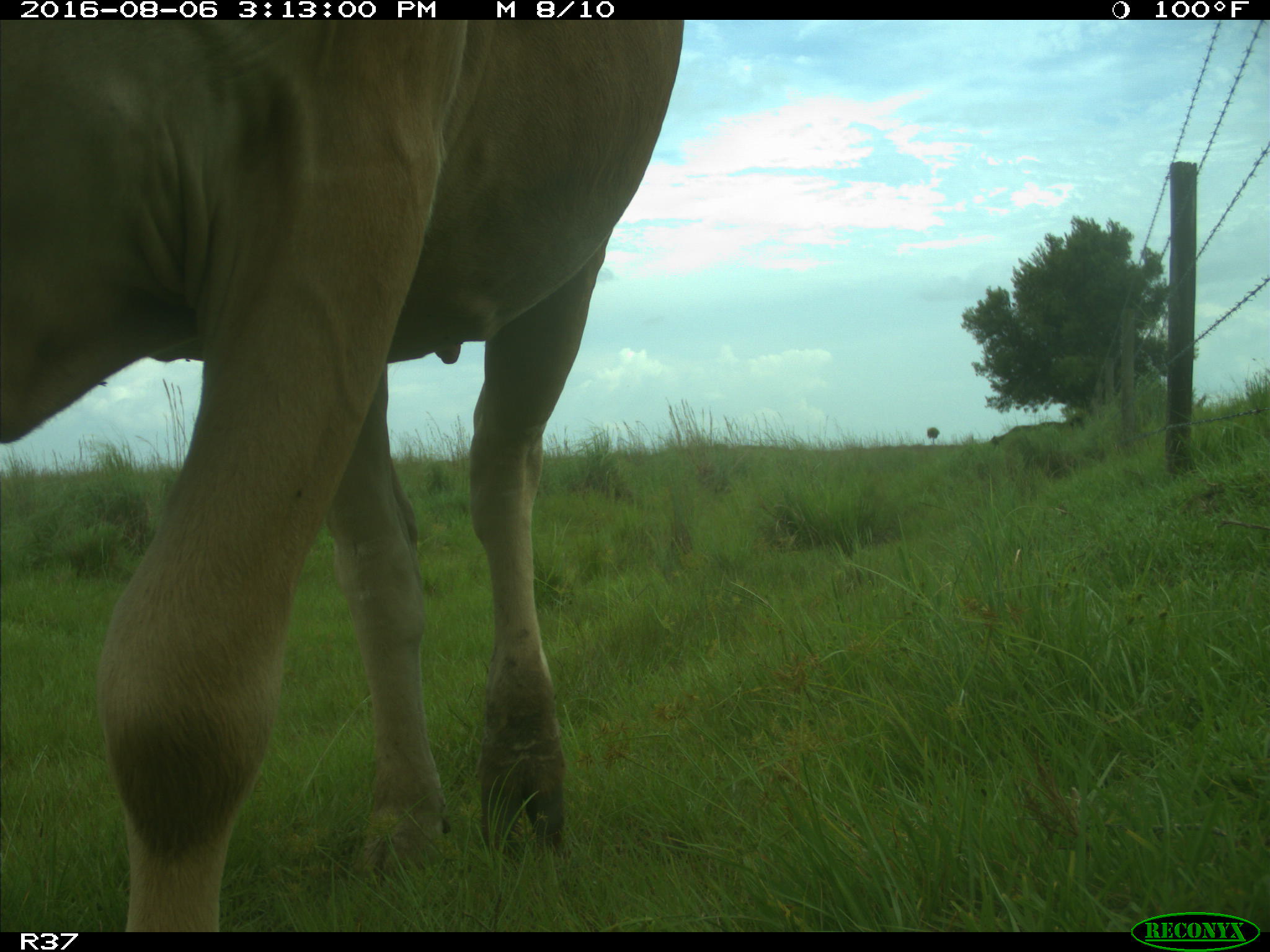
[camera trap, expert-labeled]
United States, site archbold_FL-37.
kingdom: Animalia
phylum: Chordata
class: Mammalia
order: Artiodactyla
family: Bovidae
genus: Bos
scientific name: Bos taurus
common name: domestic cow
Bos taurus (domestic cow).